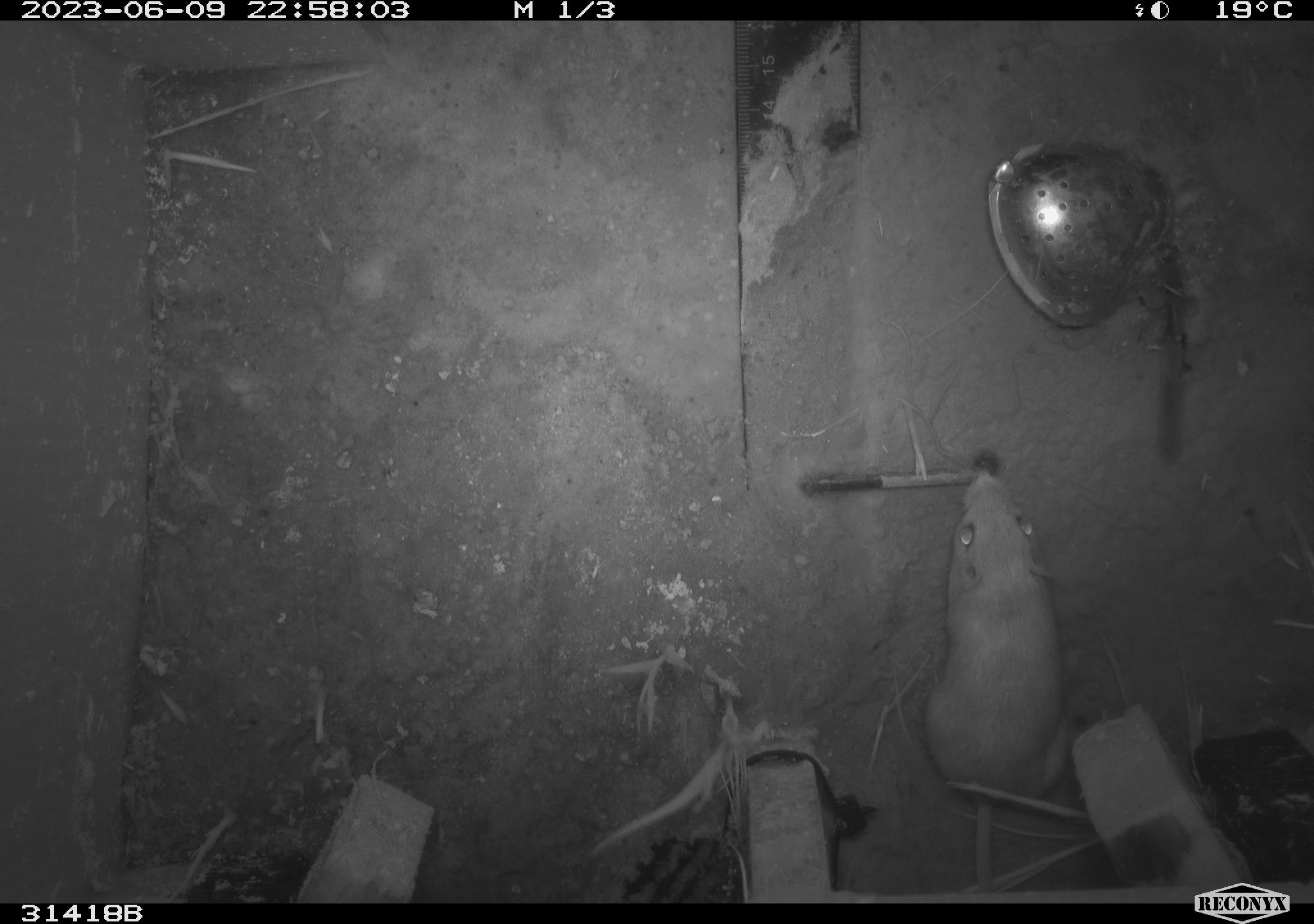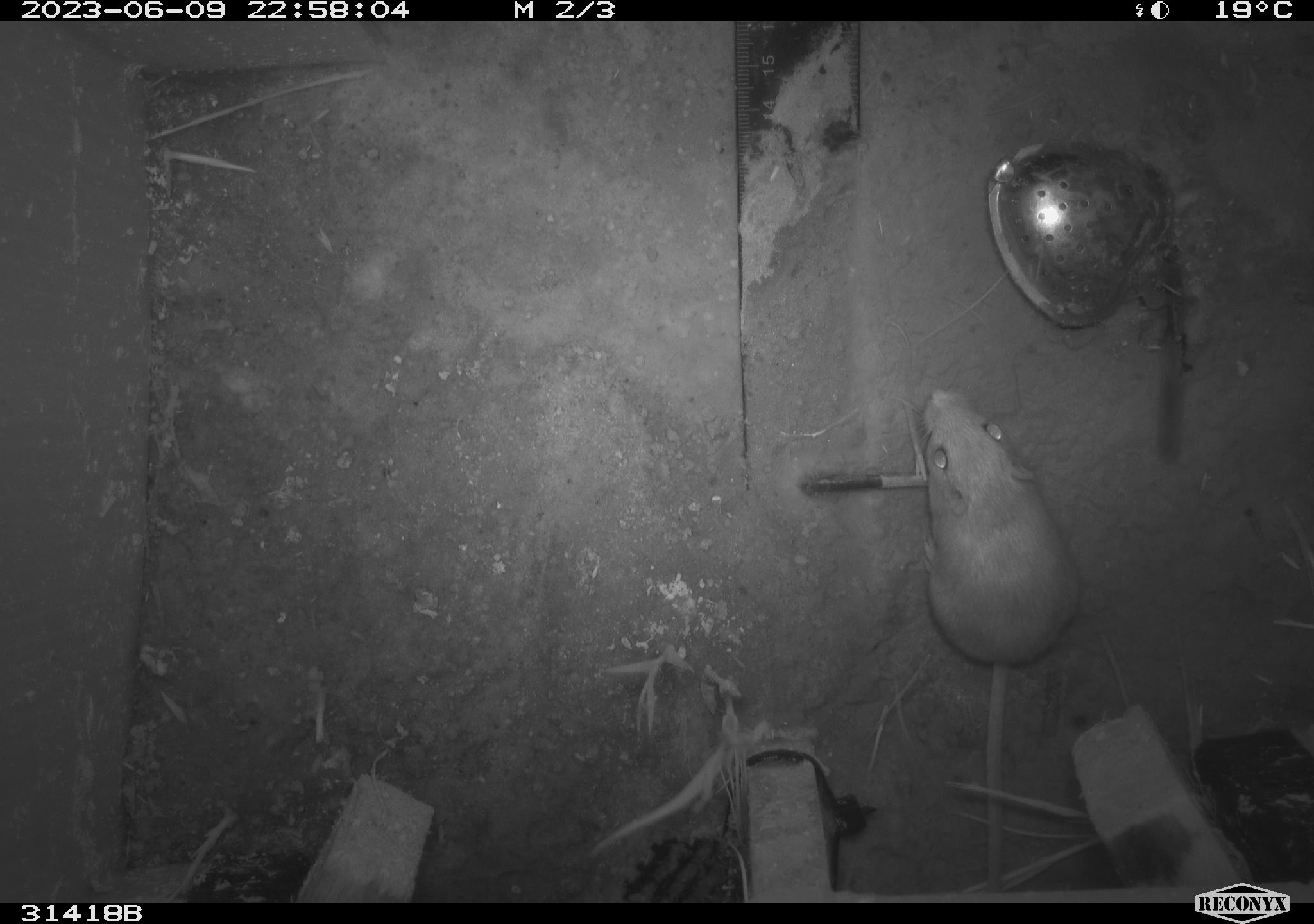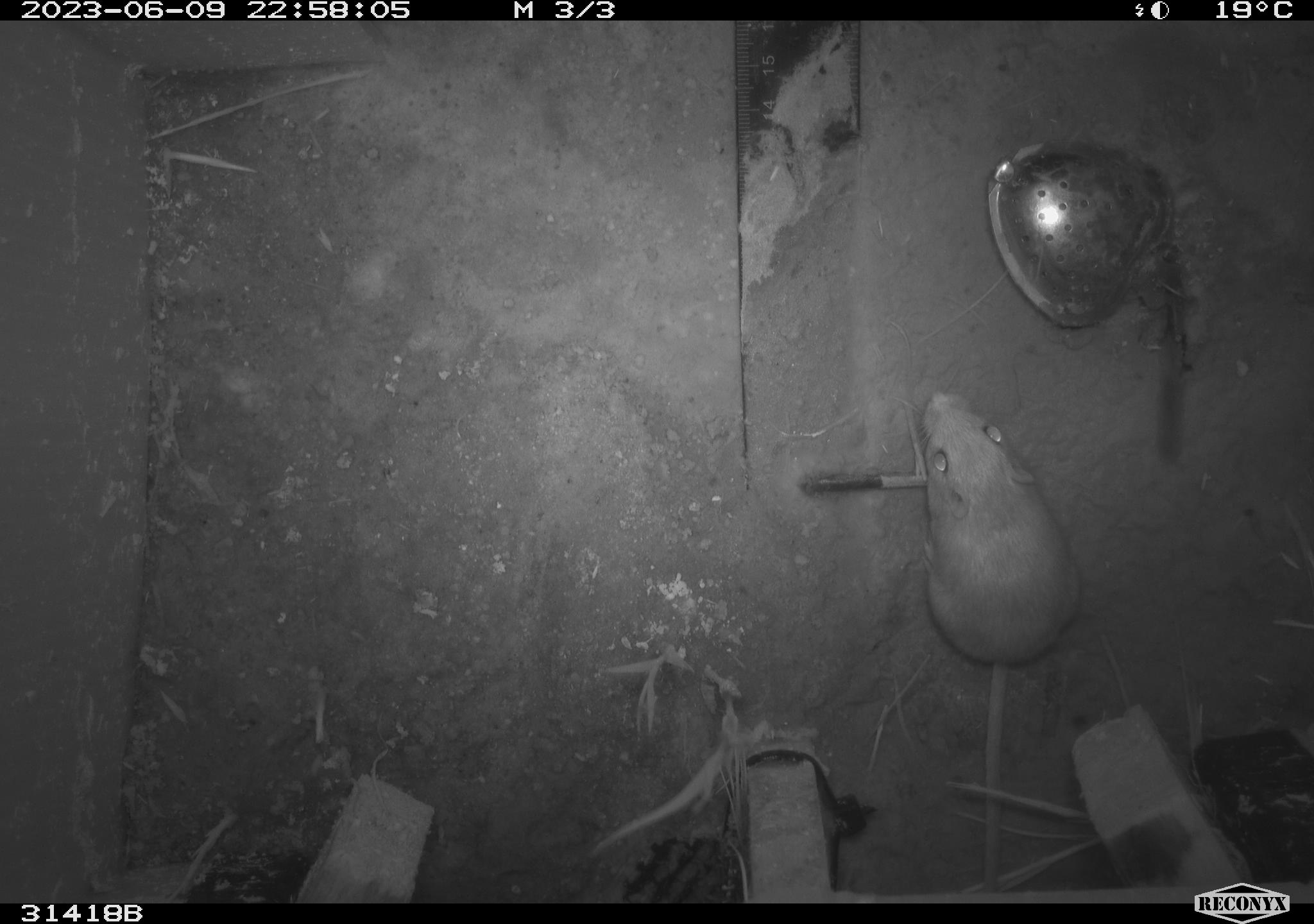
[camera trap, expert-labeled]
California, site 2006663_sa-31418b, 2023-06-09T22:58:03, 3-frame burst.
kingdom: Animalia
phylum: Chordata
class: Mammalia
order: Rodentia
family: Heteromyidae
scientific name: Heteromyidae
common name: kangaroo rats and pocket mice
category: heteromyidae family